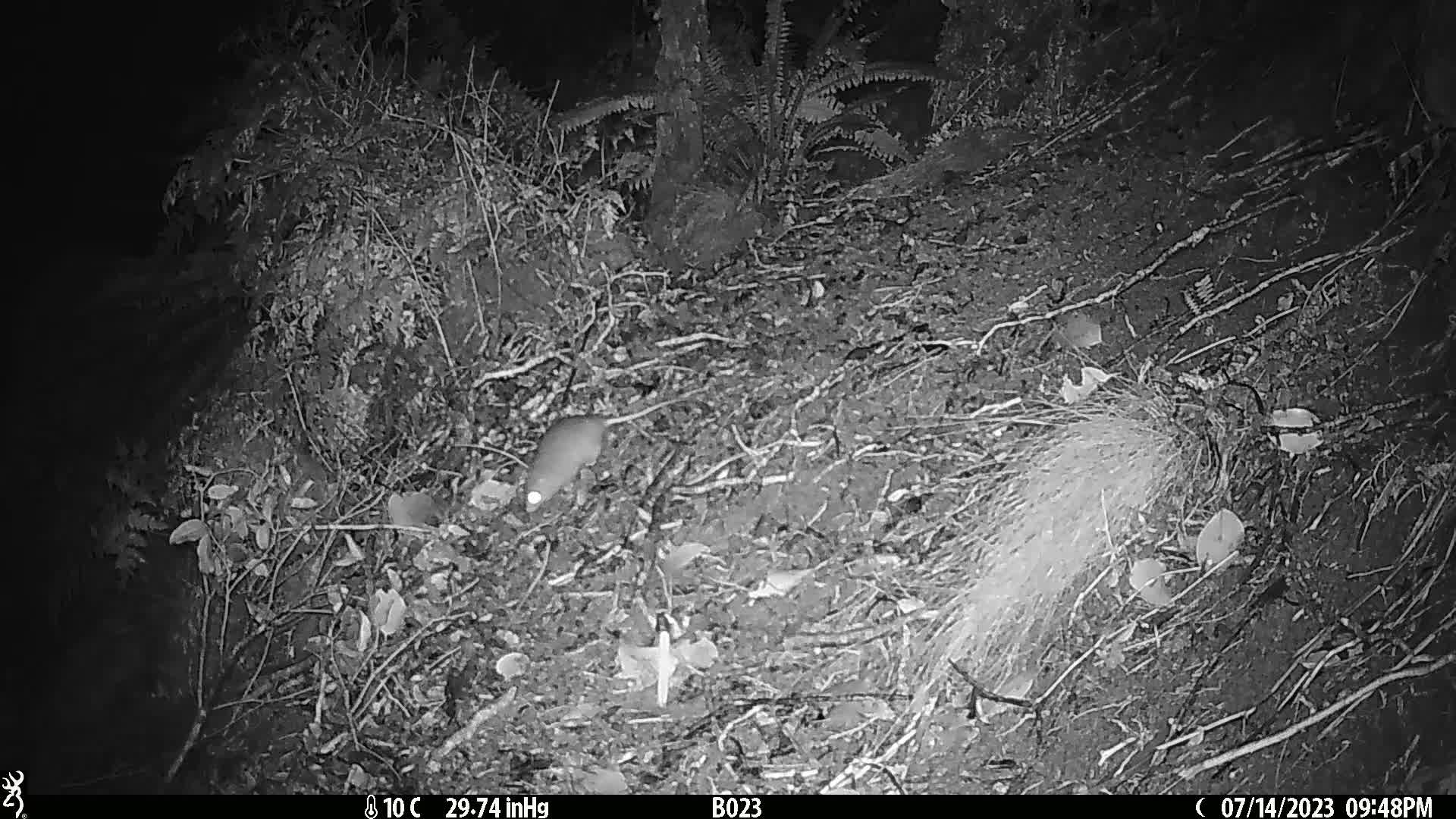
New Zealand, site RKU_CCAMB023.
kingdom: Animalia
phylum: Chordata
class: Mammalia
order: Rodentia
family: Muridae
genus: Rattus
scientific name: Rattus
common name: rat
Rat (Rattus).